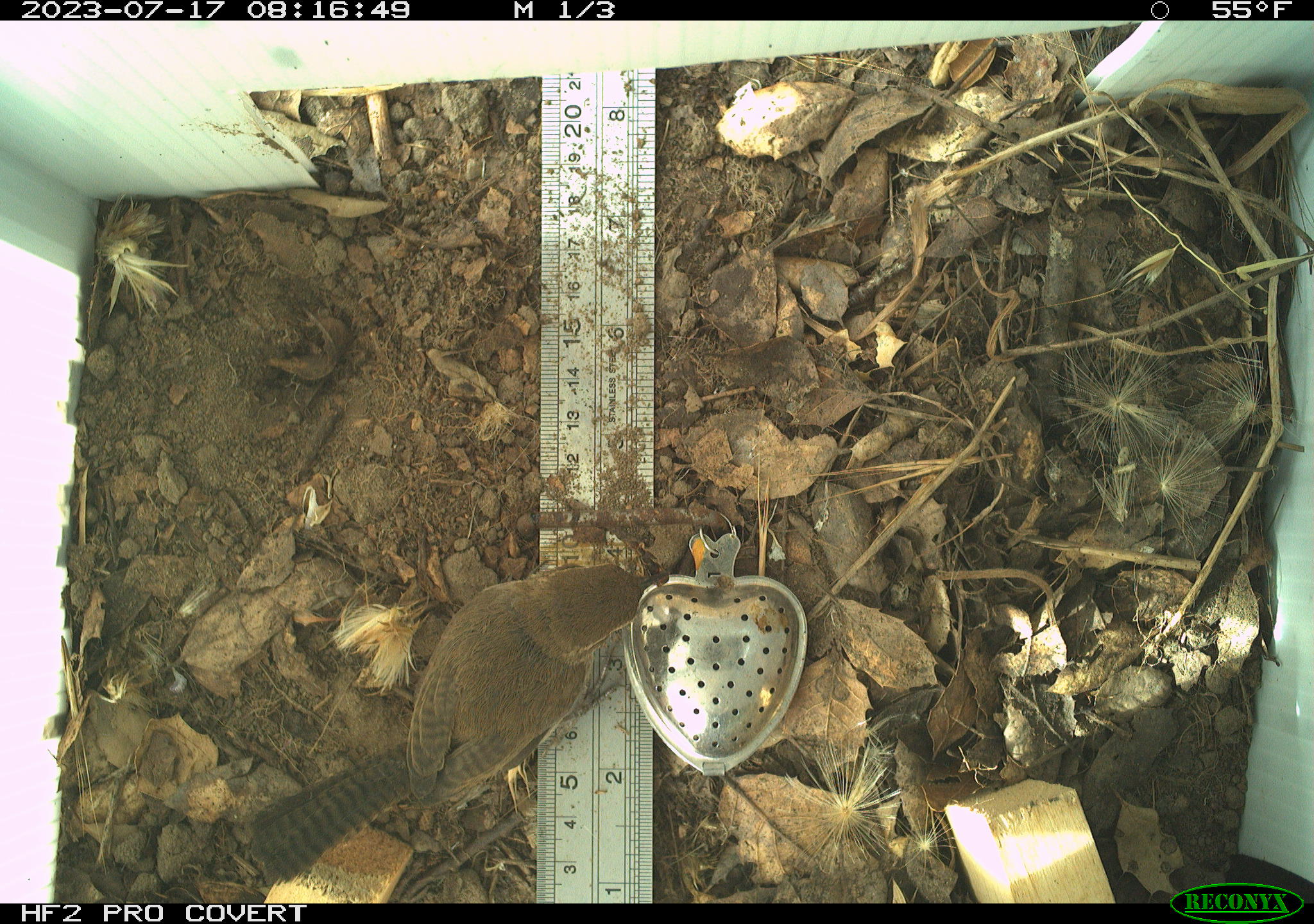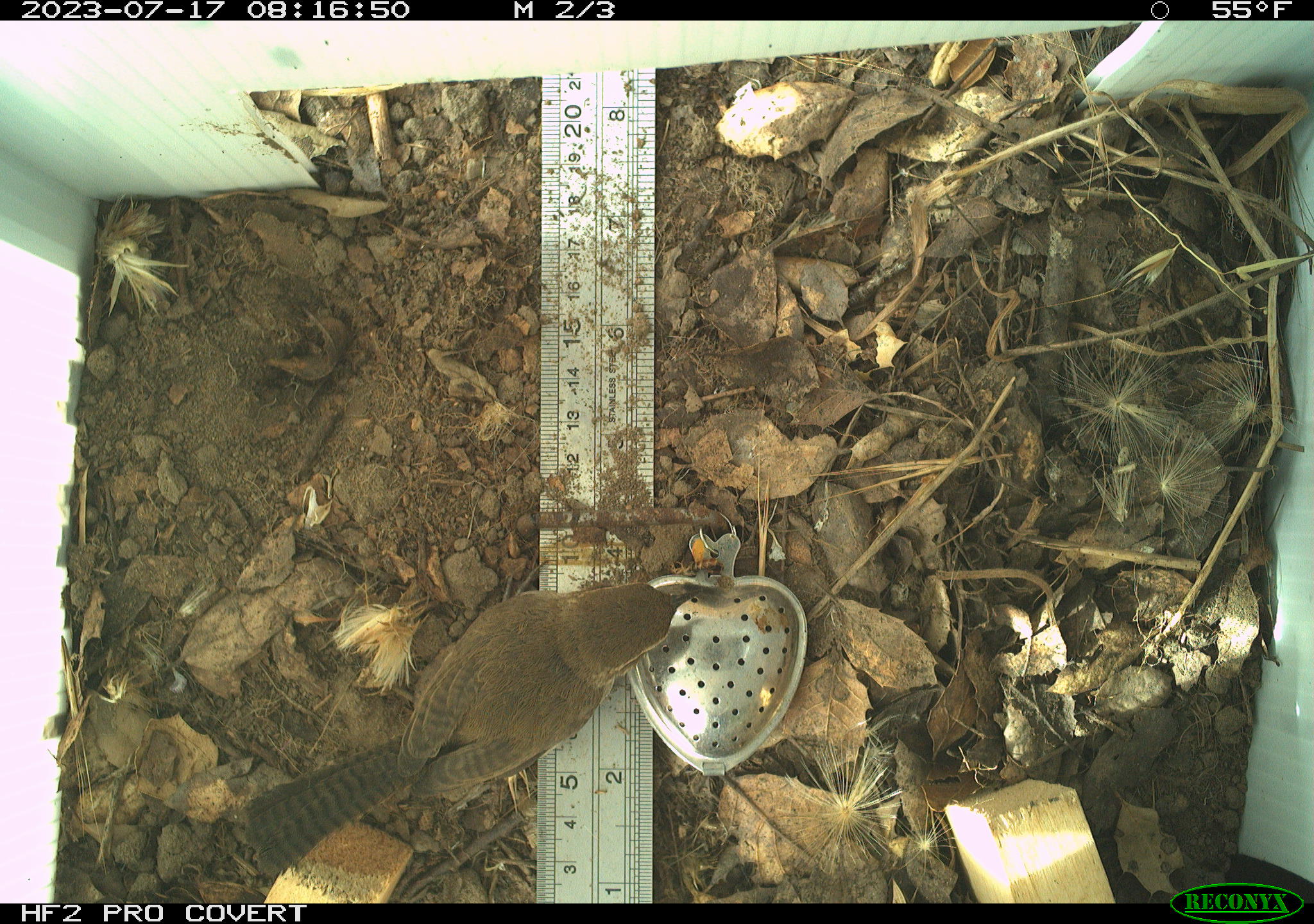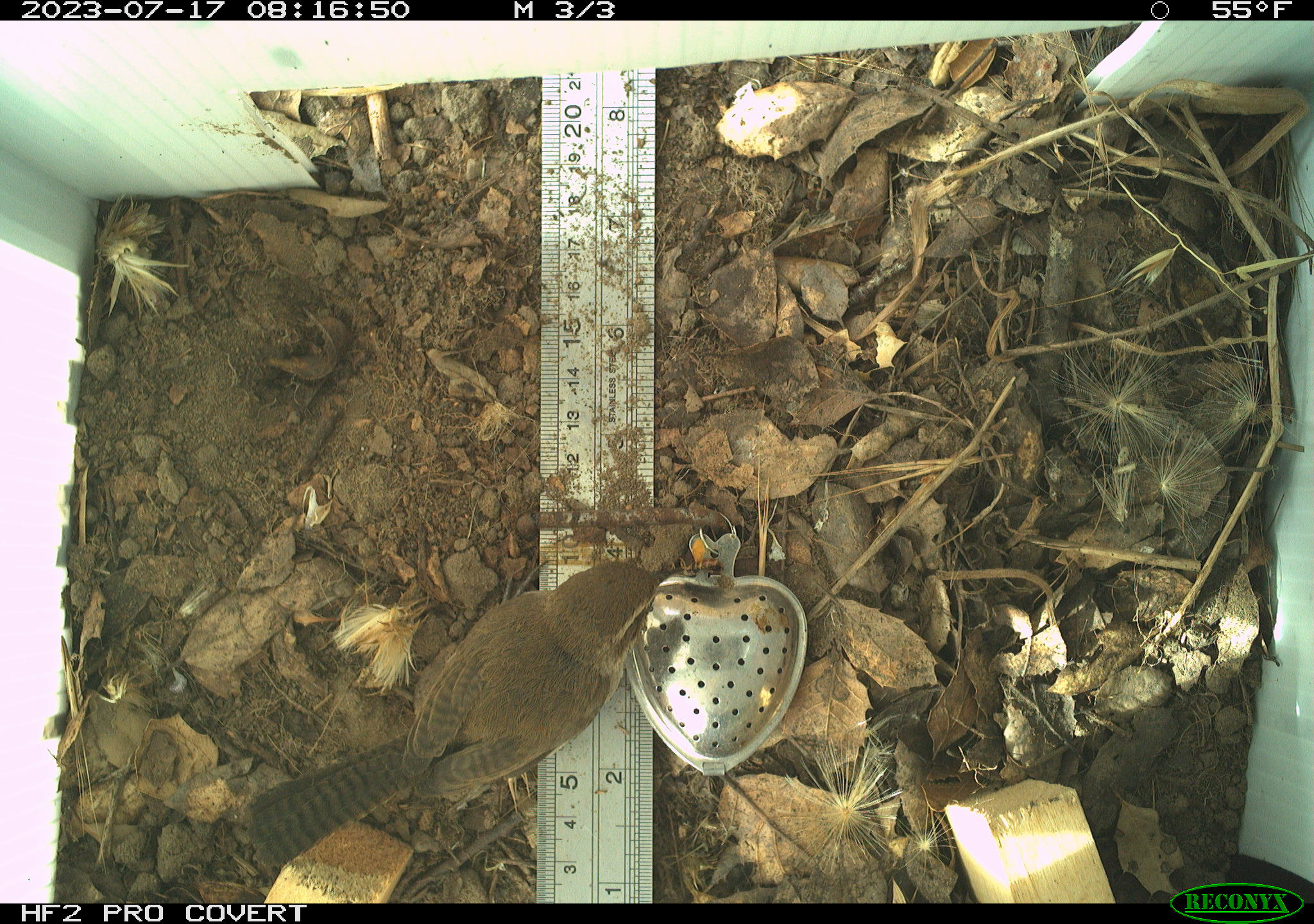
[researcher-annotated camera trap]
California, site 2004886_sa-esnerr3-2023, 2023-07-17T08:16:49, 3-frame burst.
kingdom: Animalia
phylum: Chordata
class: Aves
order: Passeriformes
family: Troglodytidae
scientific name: Troglodytidae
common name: wren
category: troglodytidae family